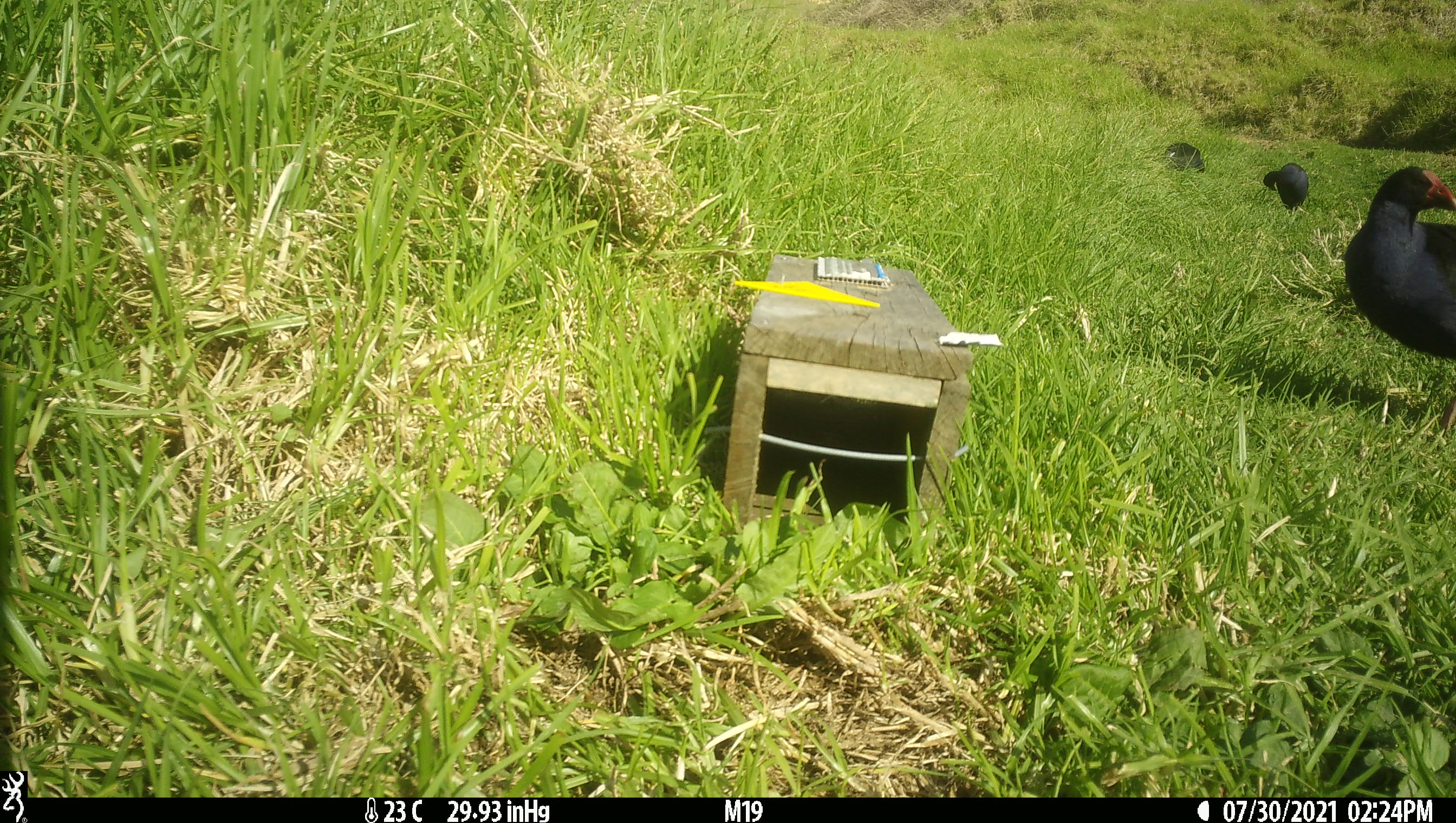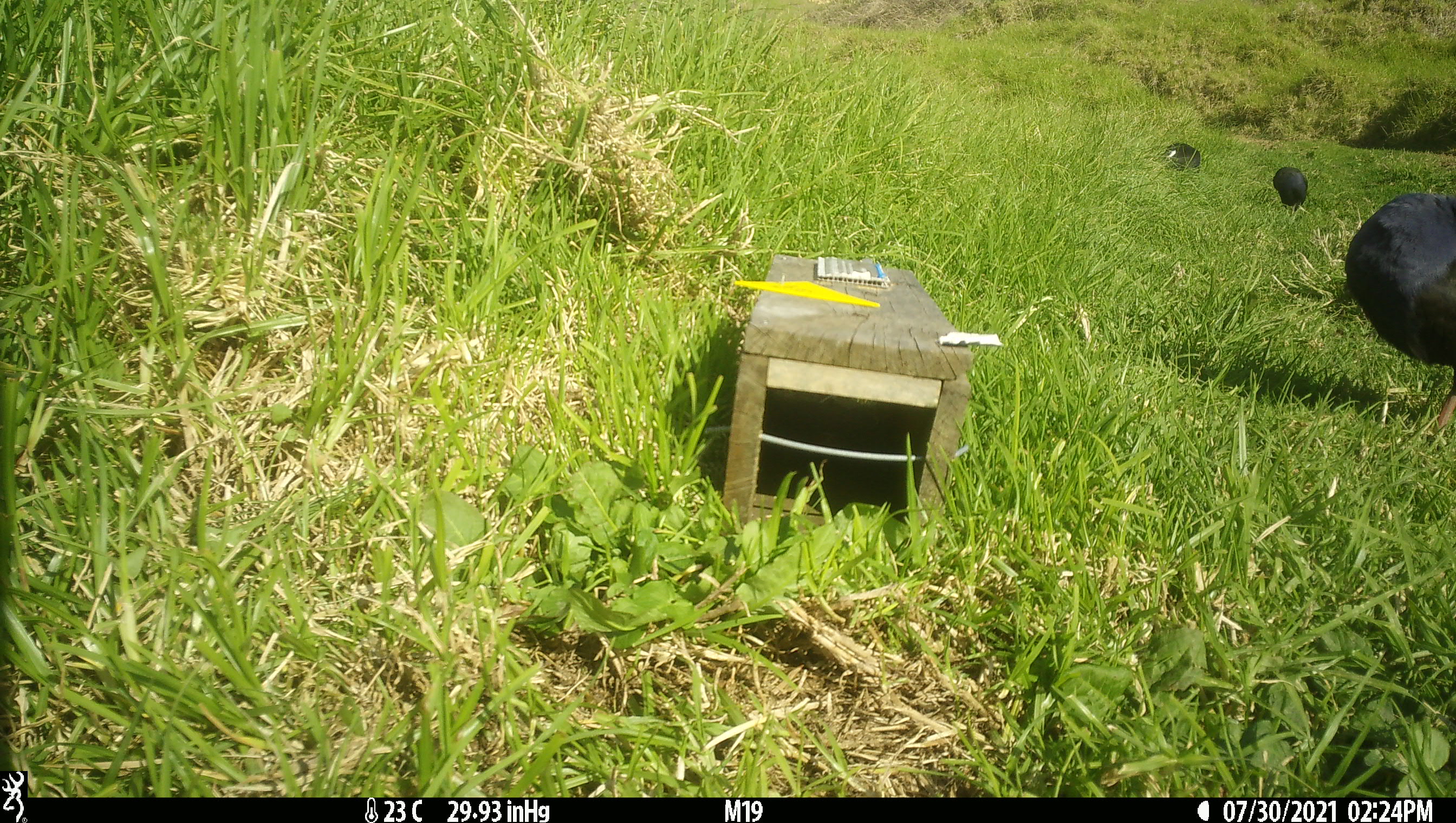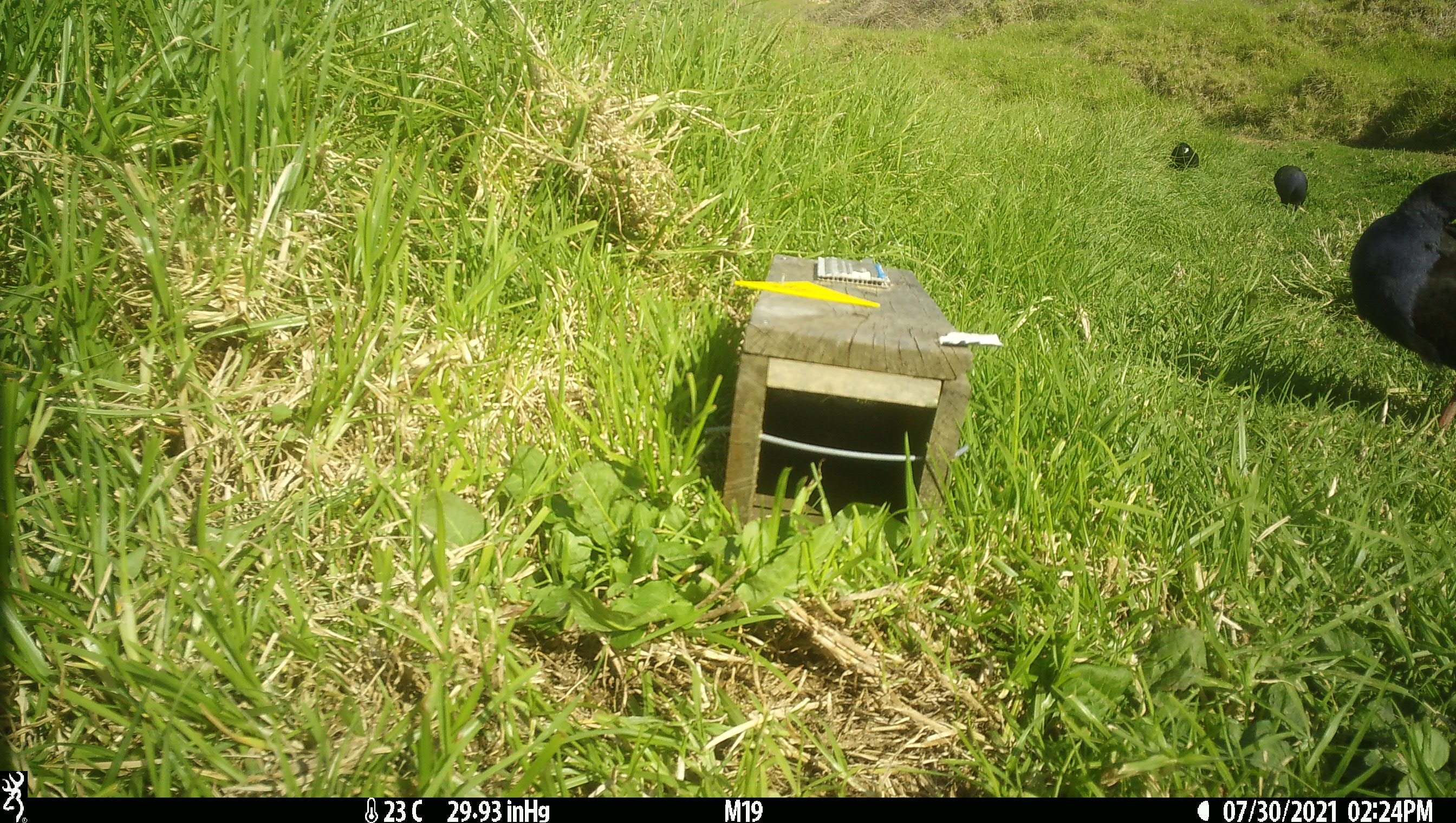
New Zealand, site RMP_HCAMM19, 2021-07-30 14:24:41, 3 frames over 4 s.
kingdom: Animalia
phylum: Chordata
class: Aves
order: Gruiformes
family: Rallidae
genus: Porphyrio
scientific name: Porphyrio melanotus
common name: australasian swamphen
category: pukeko